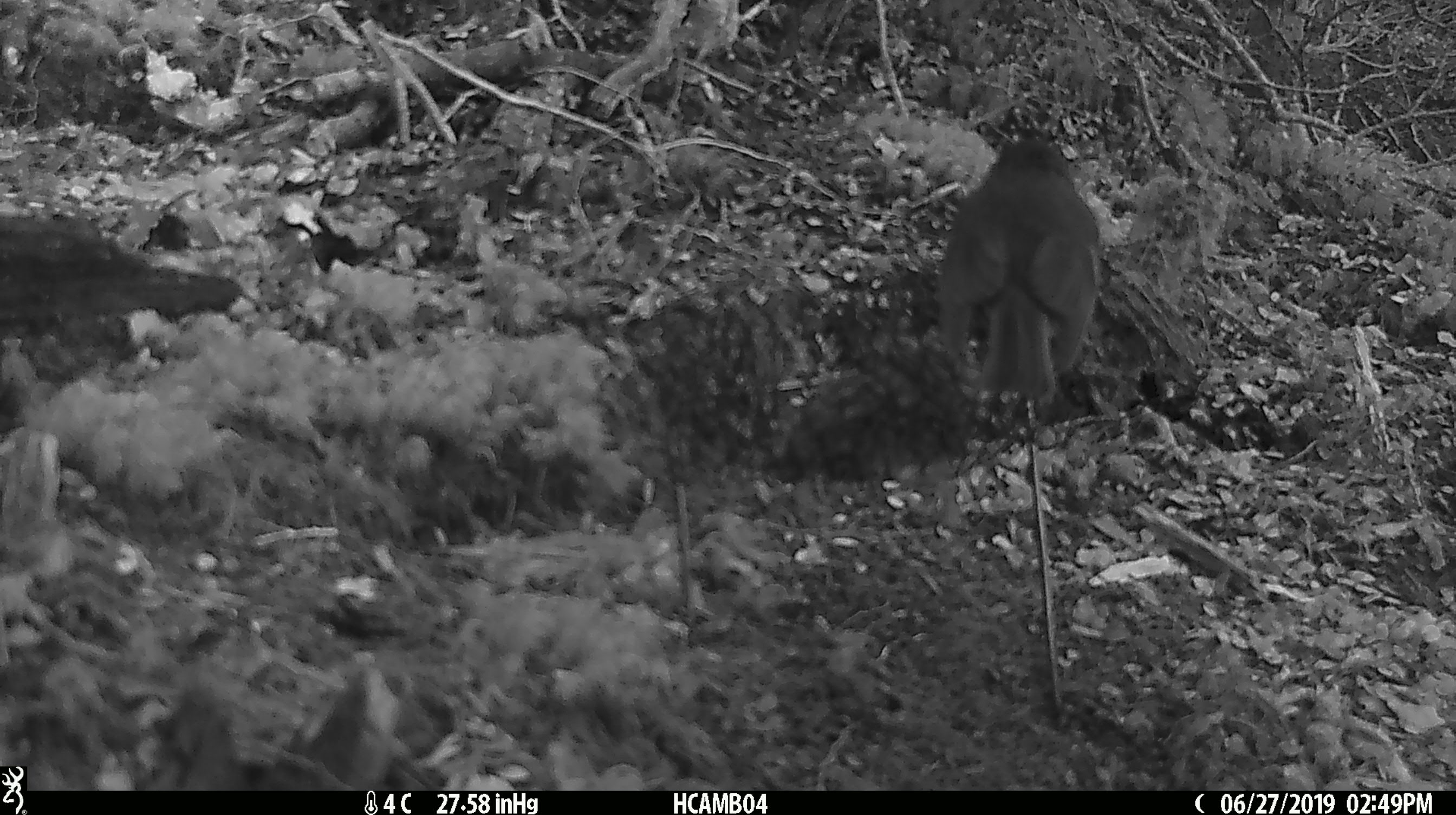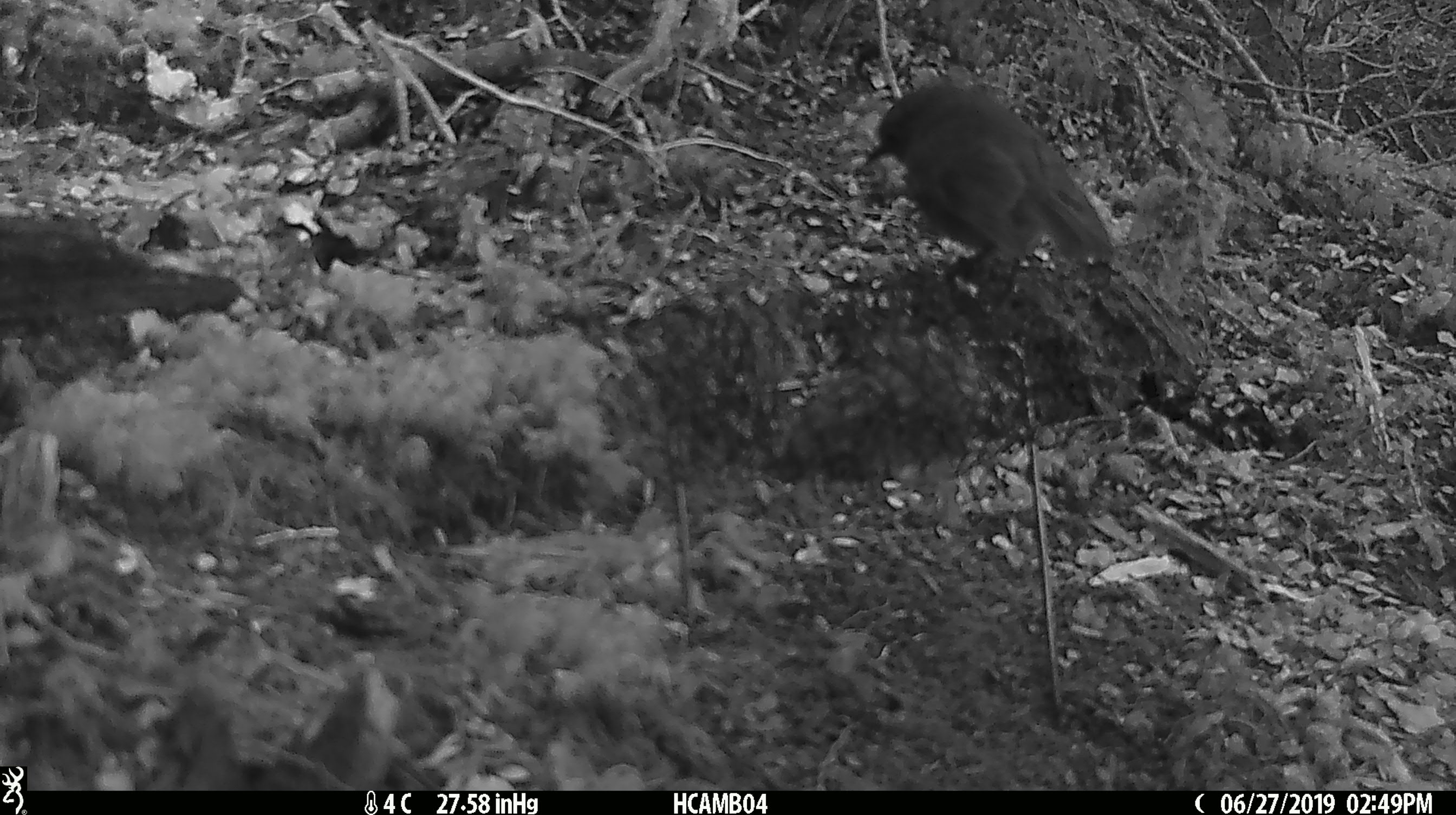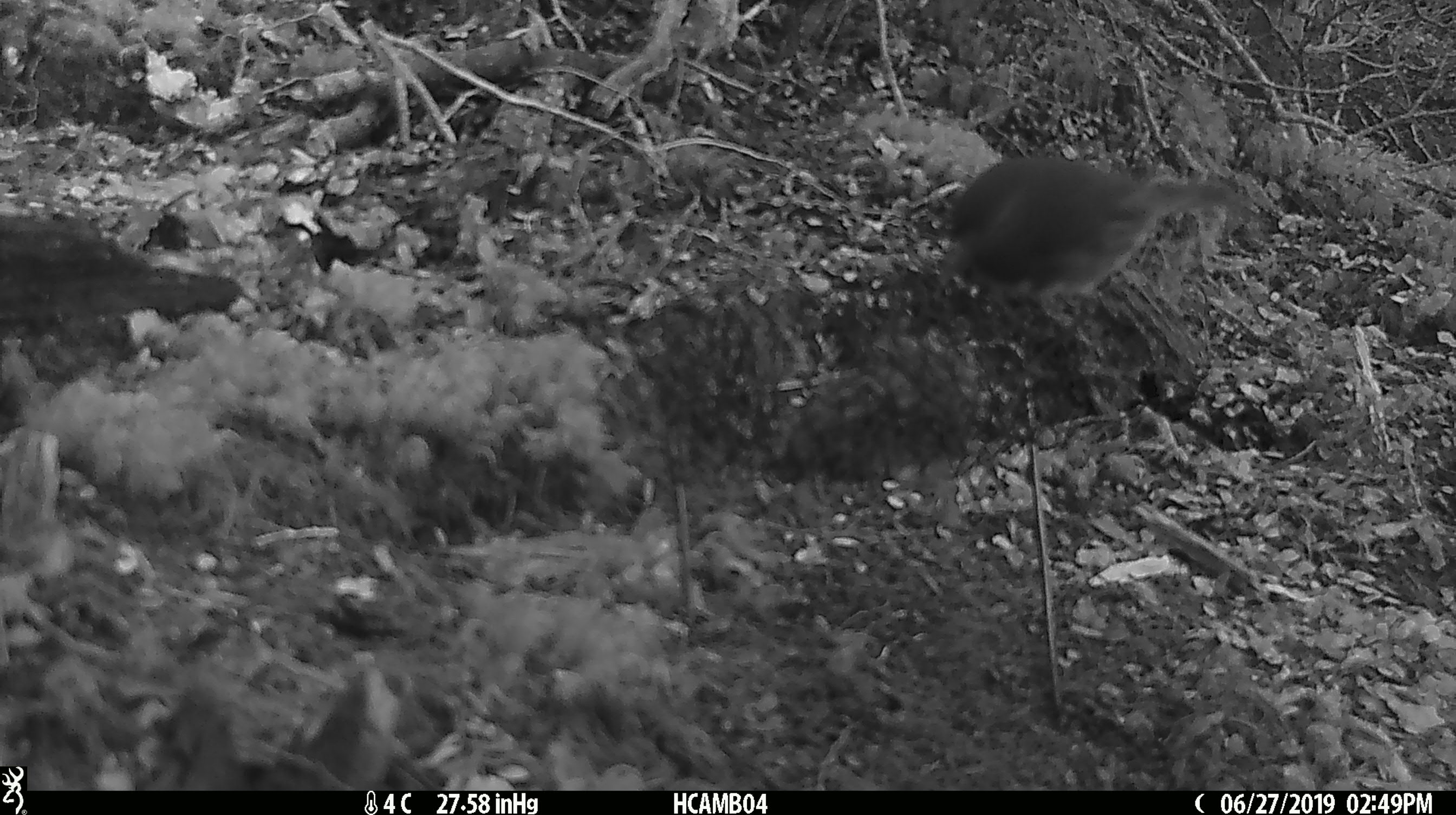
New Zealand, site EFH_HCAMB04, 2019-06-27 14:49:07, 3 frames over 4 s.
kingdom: Animalia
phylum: Chordata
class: Aves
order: Passeriformes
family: Petroicidae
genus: Petroica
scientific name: Petroica australis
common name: new zealand robin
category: robin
Robin (new zealand robin) (Petroica australis).